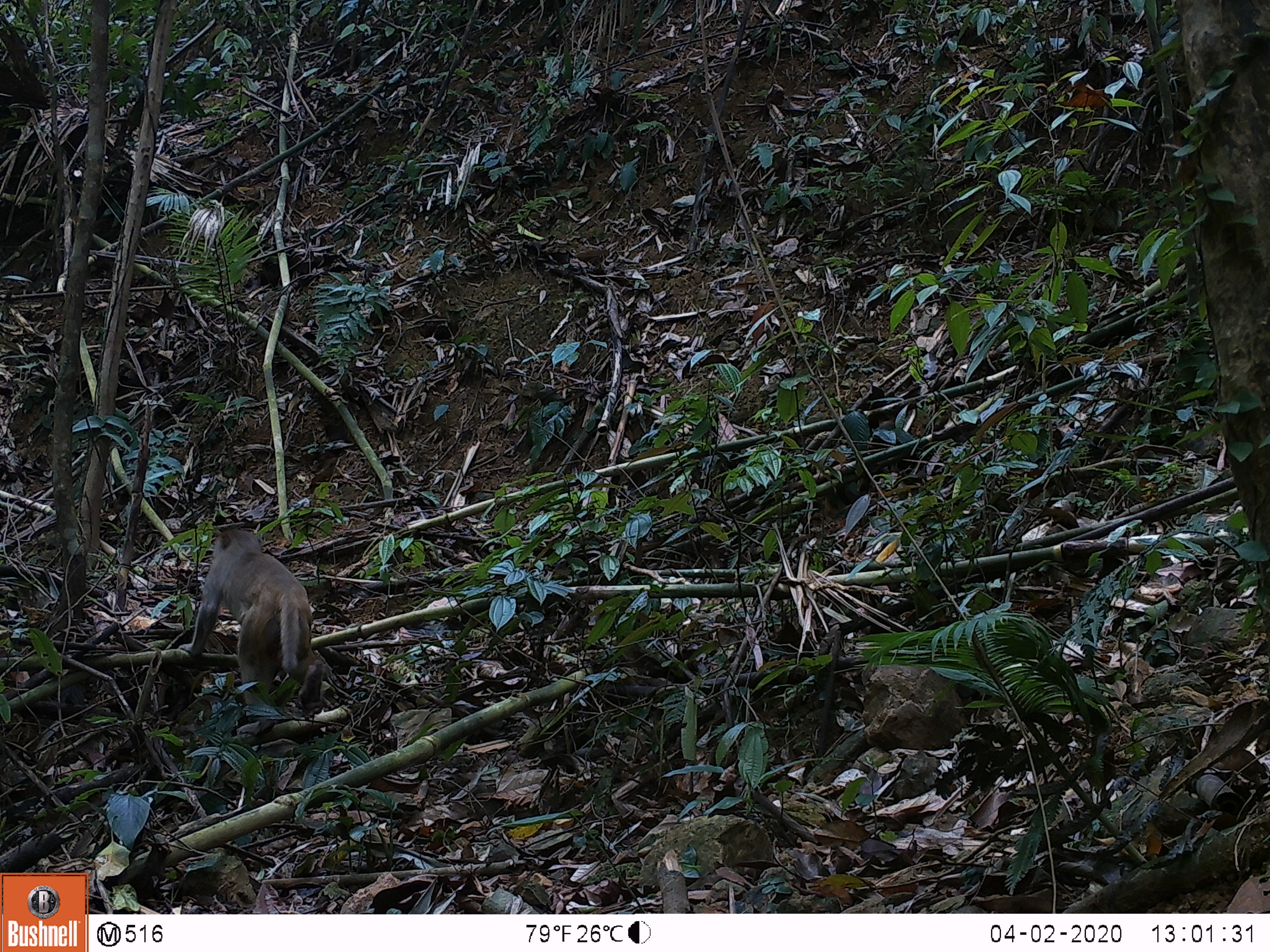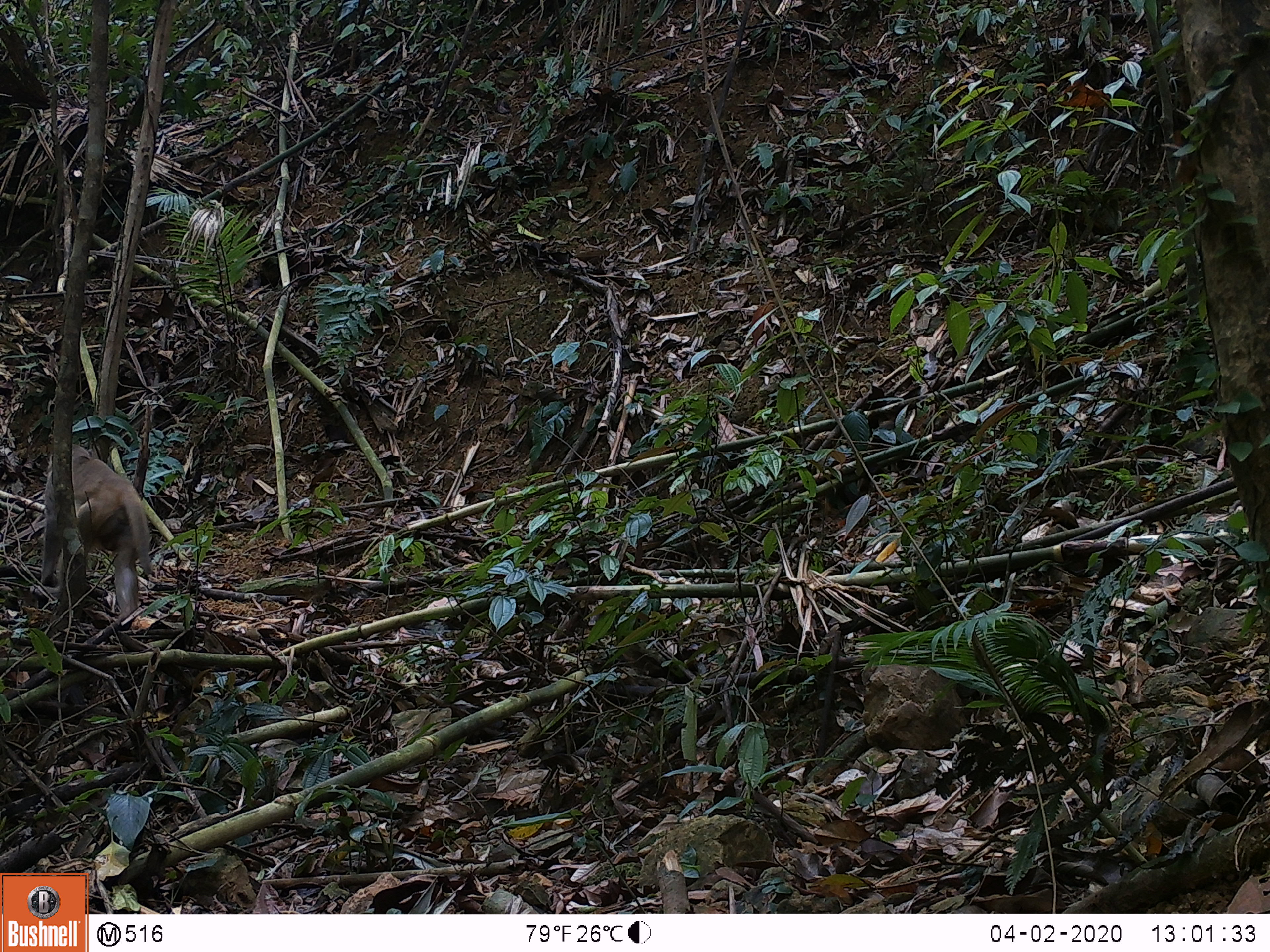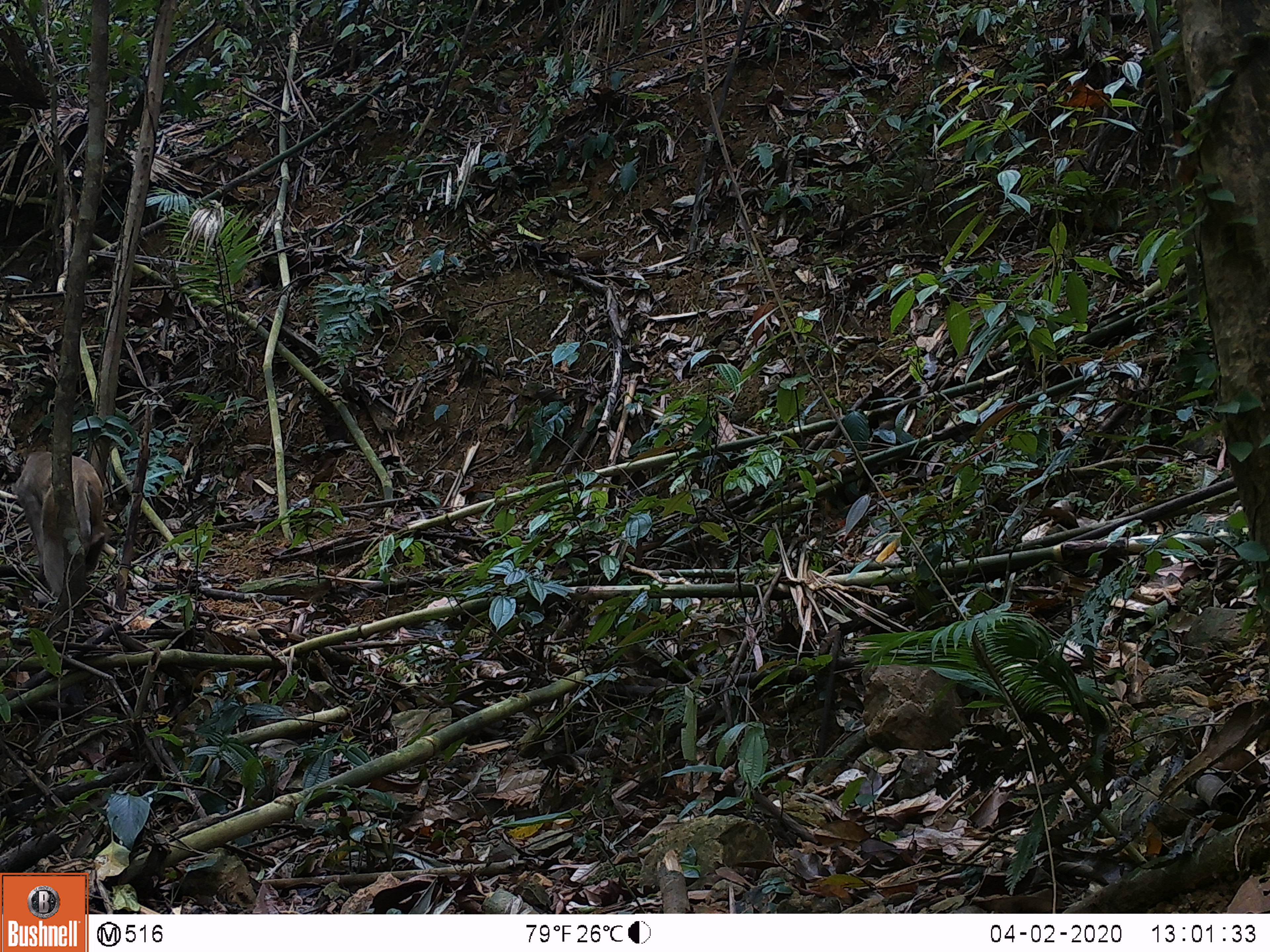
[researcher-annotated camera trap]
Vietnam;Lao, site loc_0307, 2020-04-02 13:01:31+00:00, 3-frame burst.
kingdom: Animalia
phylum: Chordata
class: Mammalia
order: Primates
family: Cercopithecidae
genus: Macaca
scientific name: Macaca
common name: macaques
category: assam or rhesus macaque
Assam or rhesus macaque (macaques) (Macaca). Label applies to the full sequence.